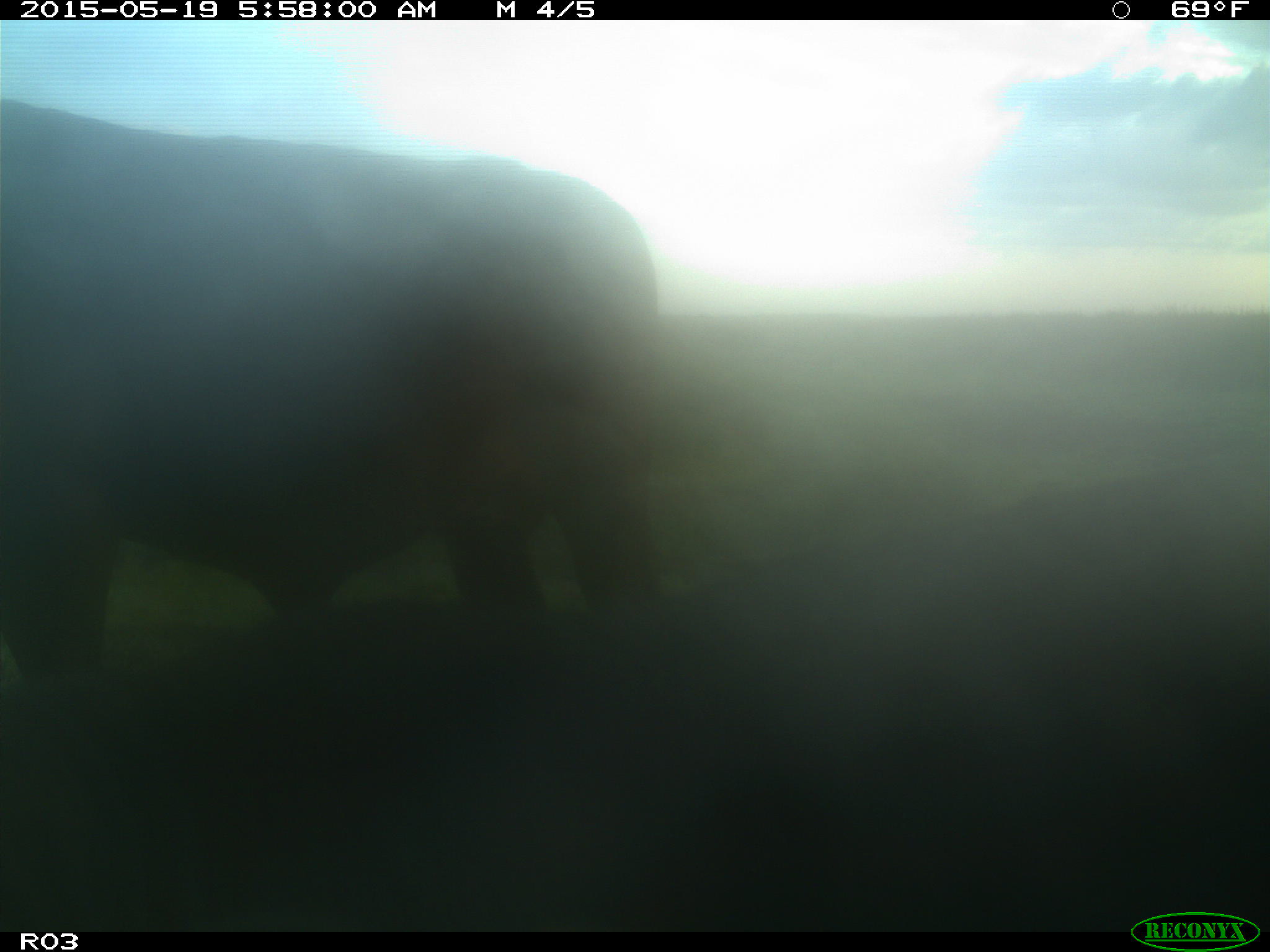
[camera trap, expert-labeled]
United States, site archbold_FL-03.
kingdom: Animalia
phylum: Chordata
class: Mammalia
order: Artiodactyla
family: Bovidae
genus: Bos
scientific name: Bos taurus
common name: domestic cow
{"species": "Bos taurus (domestic cow)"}